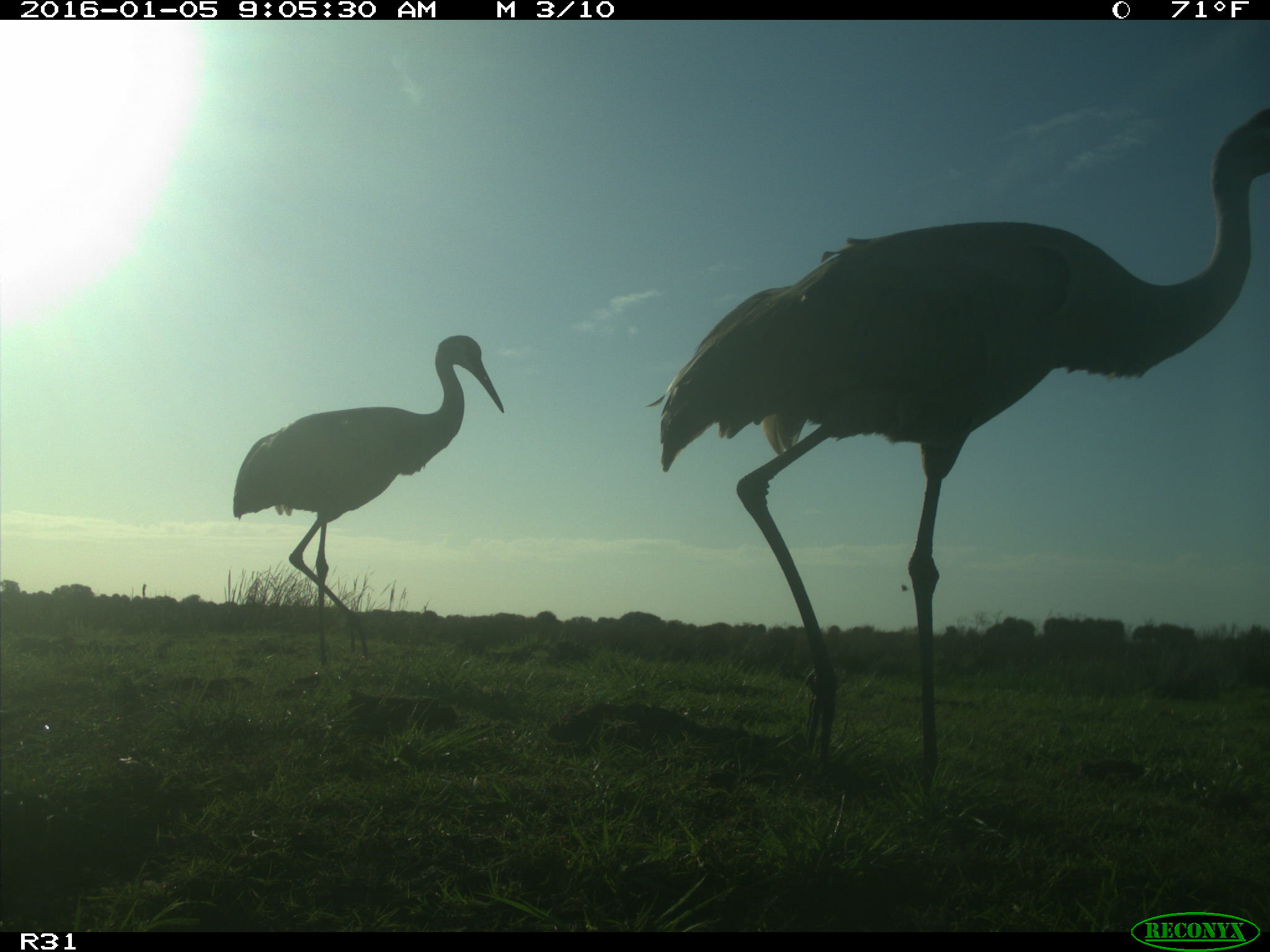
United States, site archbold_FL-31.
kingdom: Animalia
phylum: Chordata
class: Aves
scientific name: Aves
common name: birds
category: unidentified bird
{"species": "unidentified bird (birds) (Aves)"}